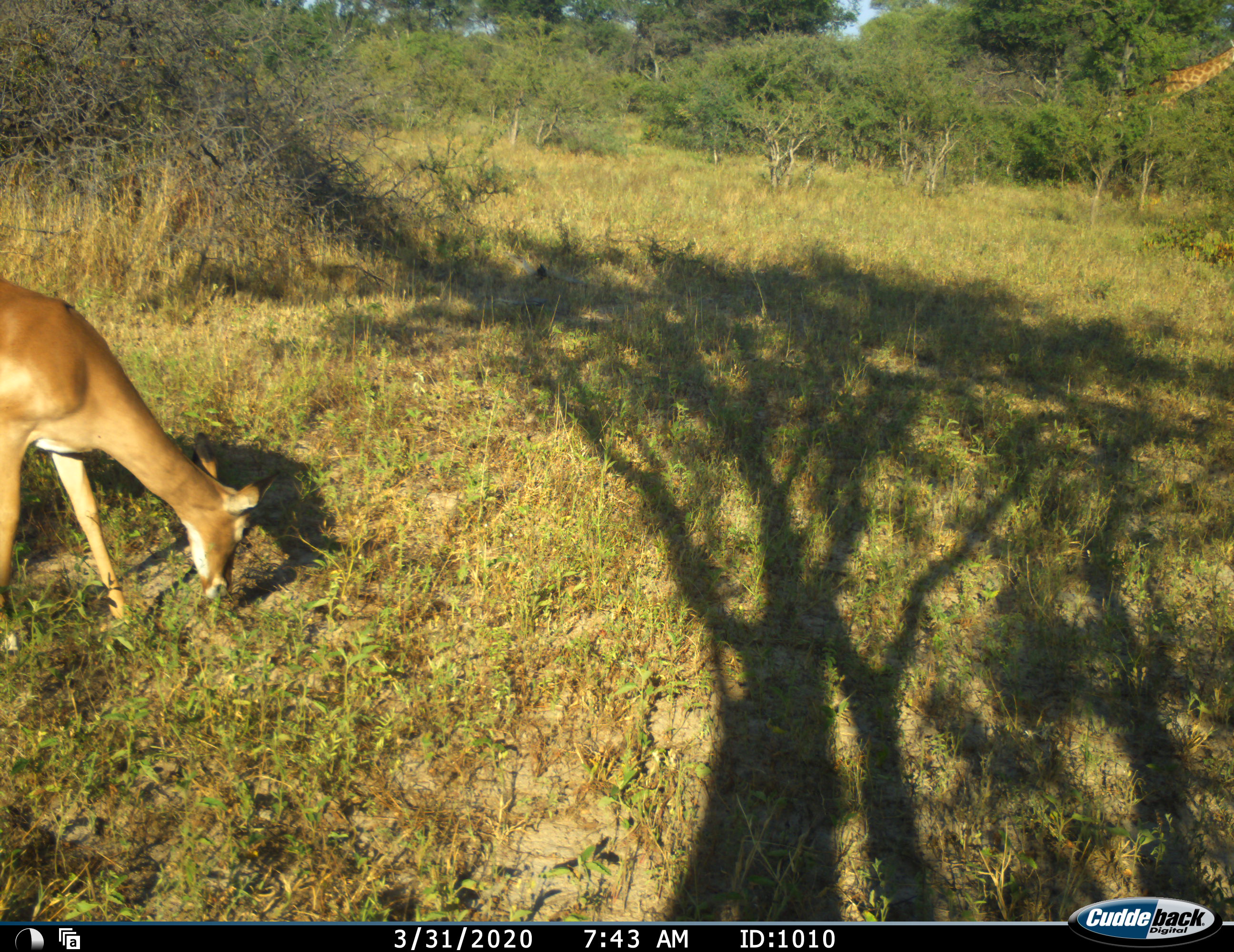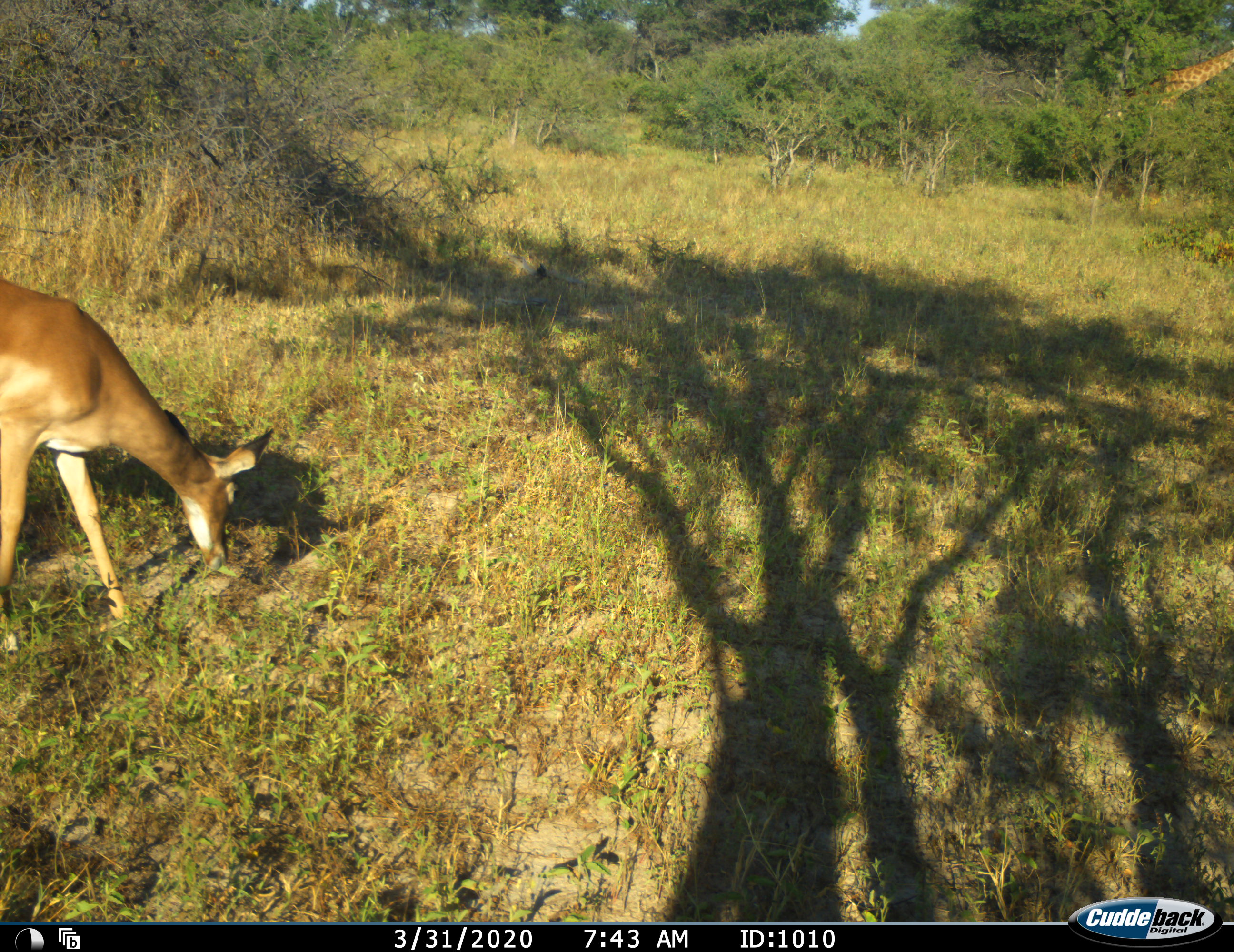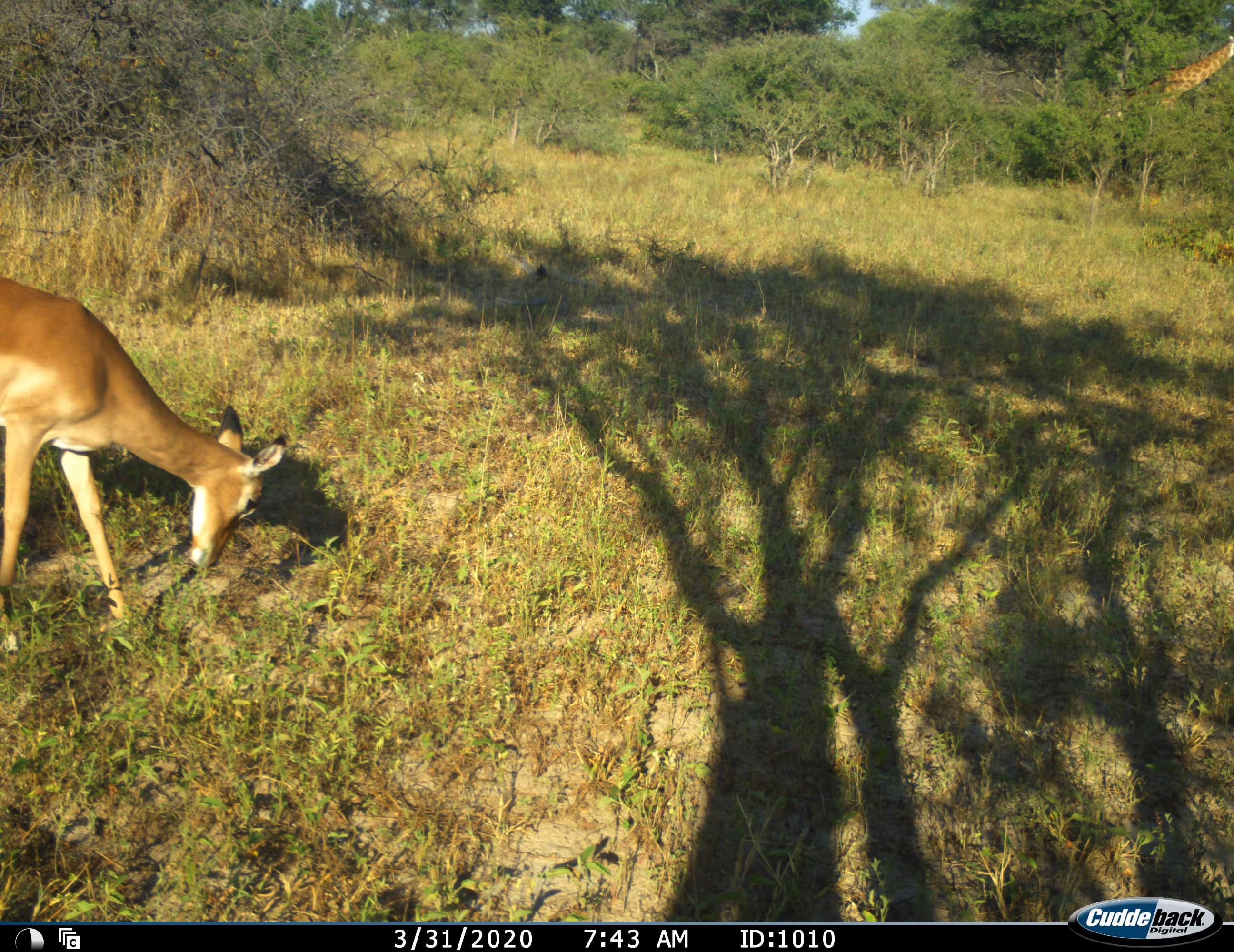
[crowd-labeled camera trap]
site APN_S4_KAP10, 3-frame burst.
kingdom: Animalia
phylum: Chordata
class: Mammalia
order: Artiodactyla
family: Giraffidae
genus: Giraffa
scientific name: Giraffa camelopardalis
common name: giraffe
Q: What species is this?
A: Giraffe (Giraffa camelopardalis).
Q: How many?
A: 1.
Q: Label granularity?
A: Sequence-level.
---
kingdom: Animalia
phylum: Chordata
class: Mammalia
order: Artiodactyla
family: Bovidae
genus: Aepyceros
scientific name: Aepyceros melampus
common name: impala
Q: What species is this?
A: Impala (Aepyceros melampus).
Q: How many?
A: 1.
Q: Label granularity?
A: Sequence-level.